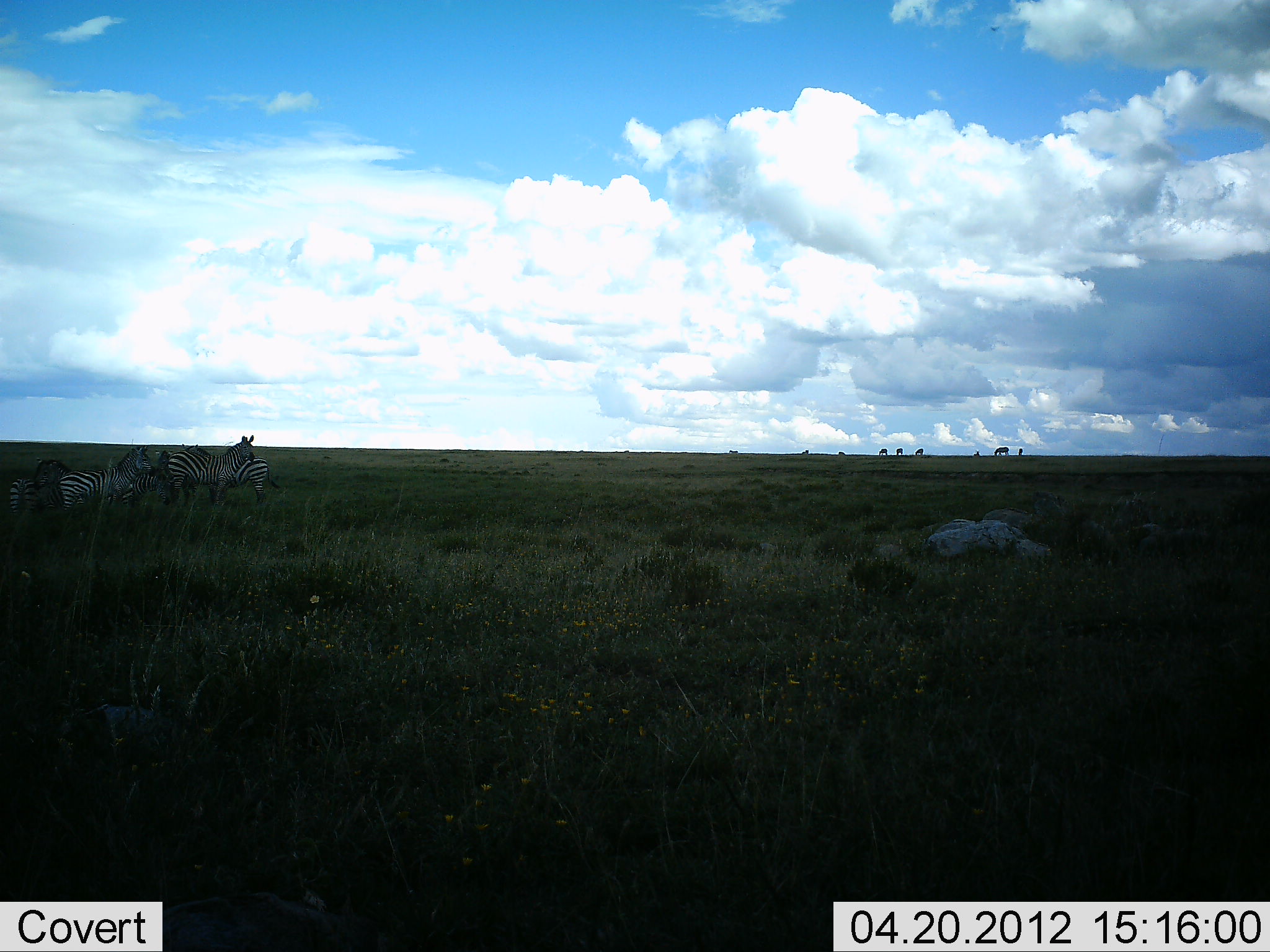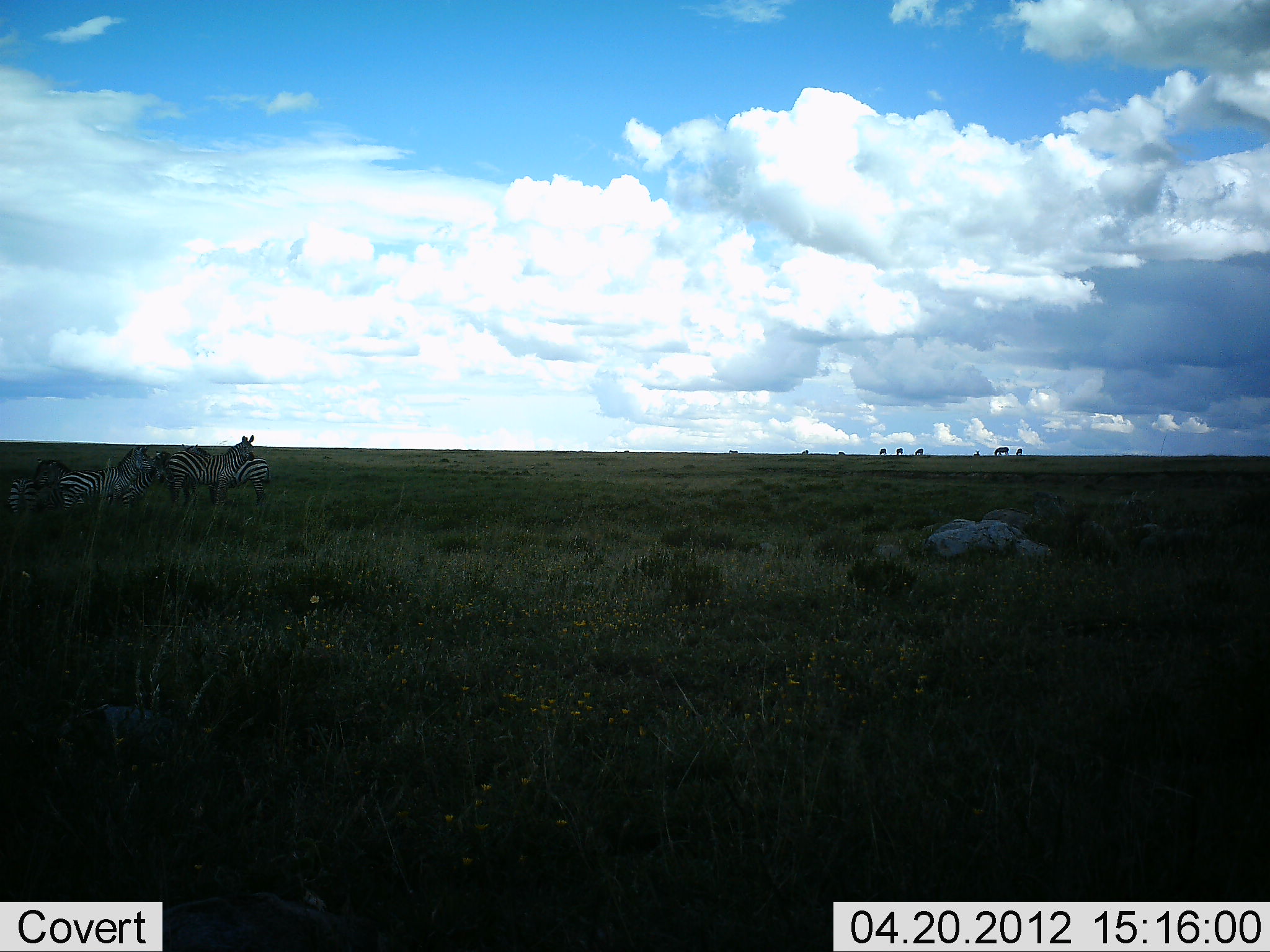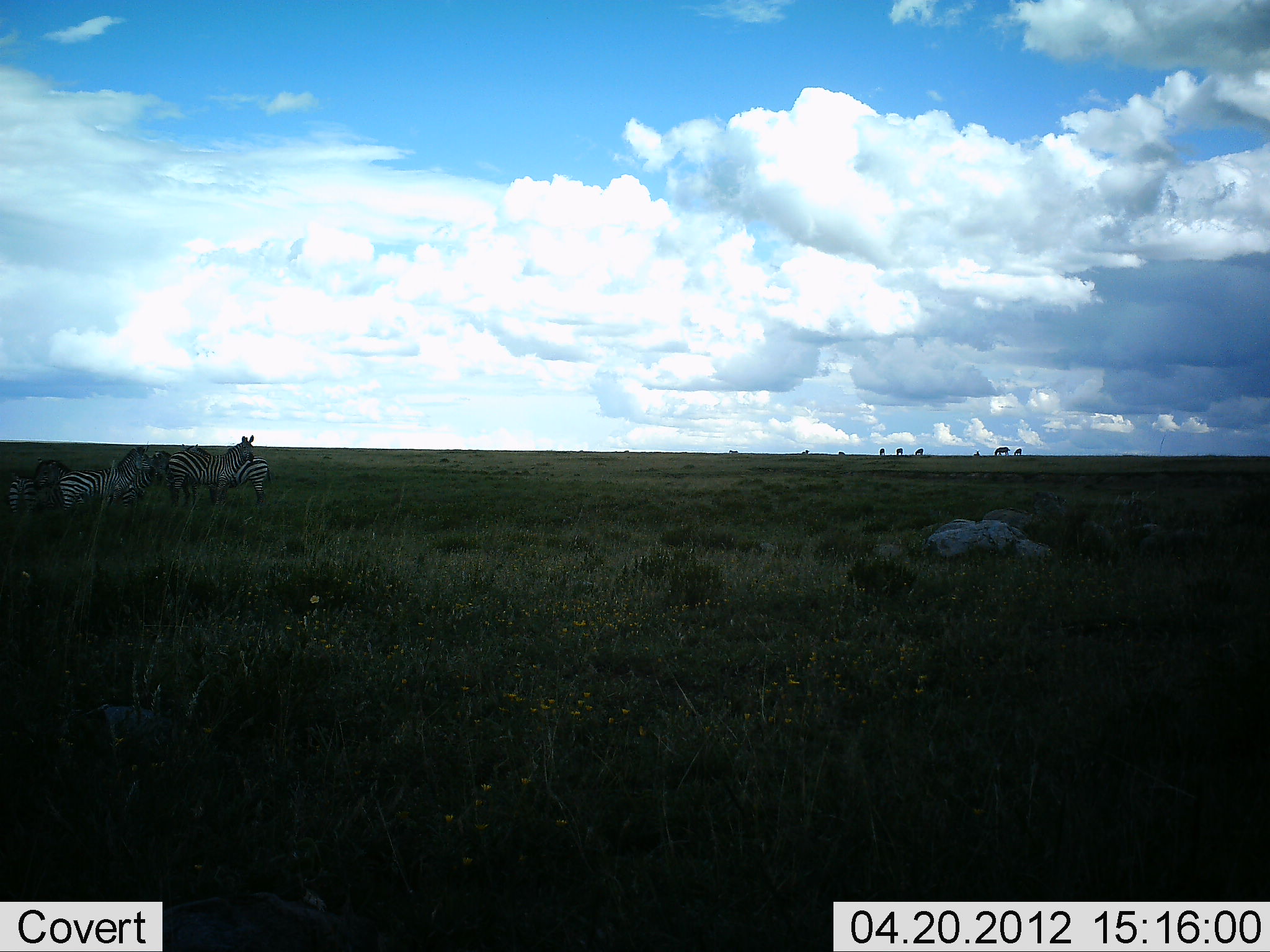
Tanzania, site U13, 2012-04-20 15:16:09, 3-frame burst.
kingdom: Animalia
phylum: Chordata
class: Mammalia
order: Perissodactyla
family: Equidae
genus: Equus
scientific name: Equus quagga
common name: plains zebra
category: zebra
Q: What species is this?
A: Zebra (plains zebra) (Equus quagga).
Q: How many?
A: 5.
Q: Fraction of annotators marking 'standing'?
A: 95%.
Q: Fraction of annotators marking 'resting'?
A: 18%.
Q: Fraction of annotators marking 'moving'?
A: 0%.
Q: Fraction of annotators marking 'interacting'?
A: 9%.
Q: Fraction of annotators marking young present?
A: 0%.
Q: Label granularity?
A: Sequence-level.